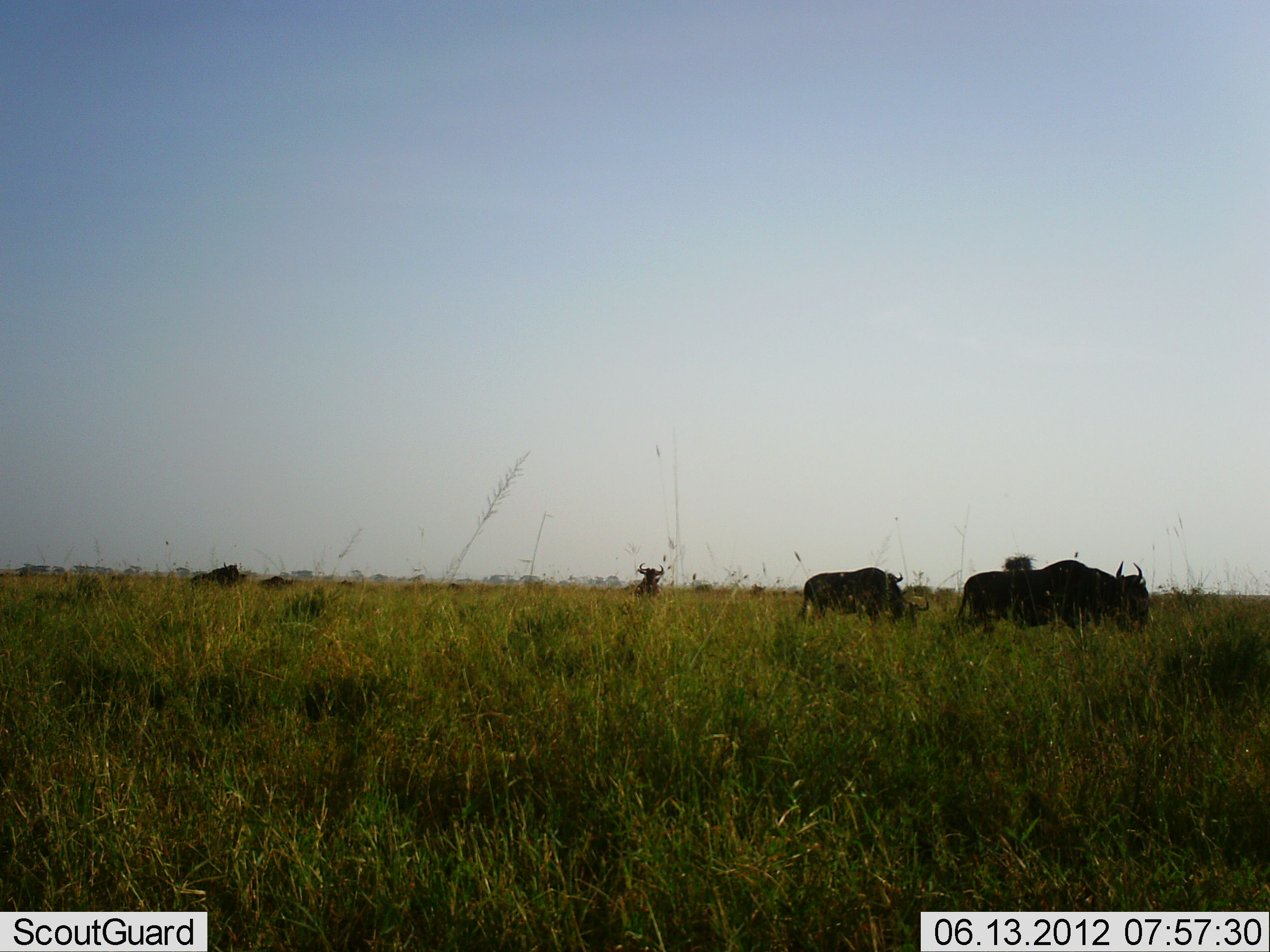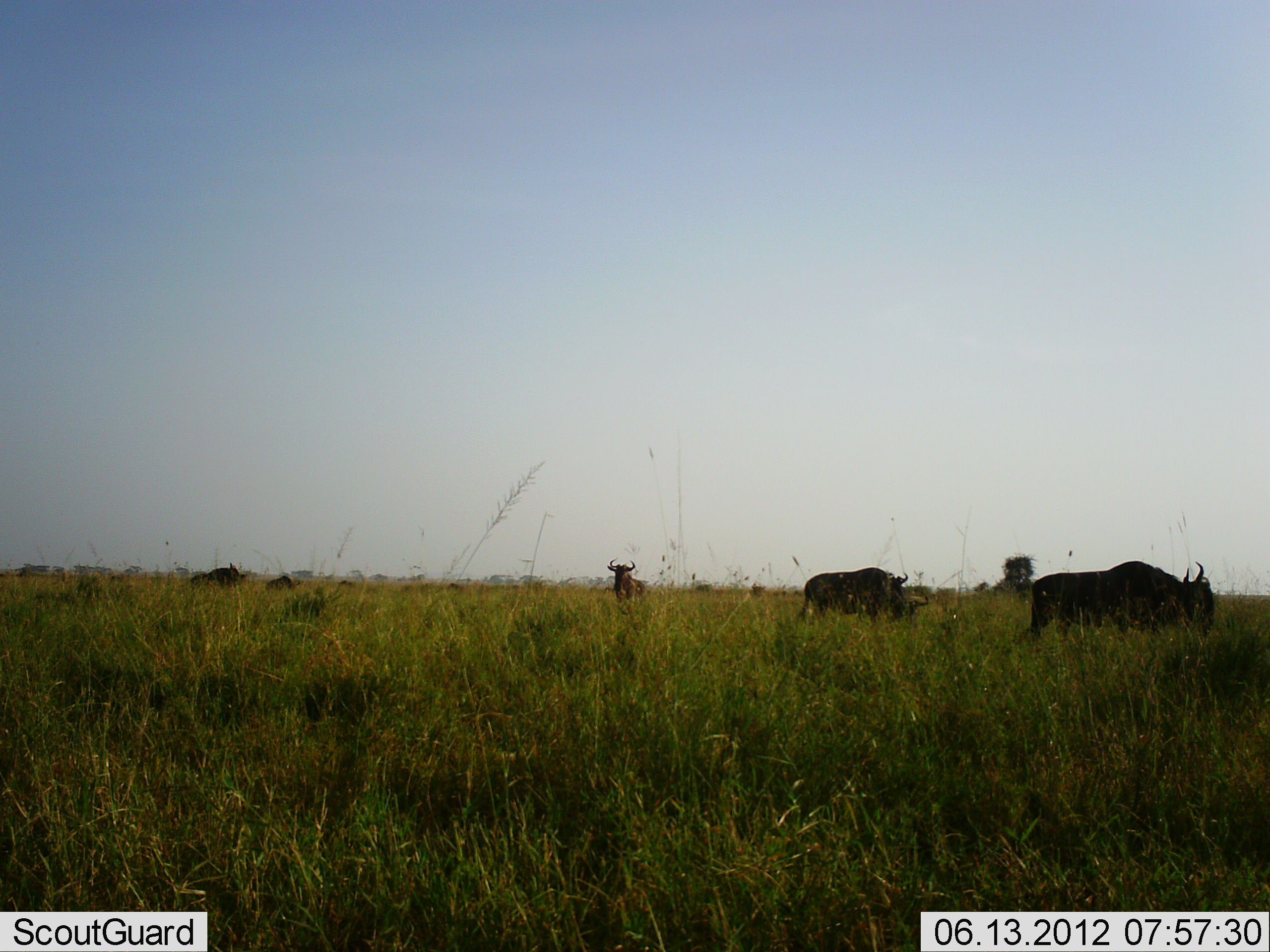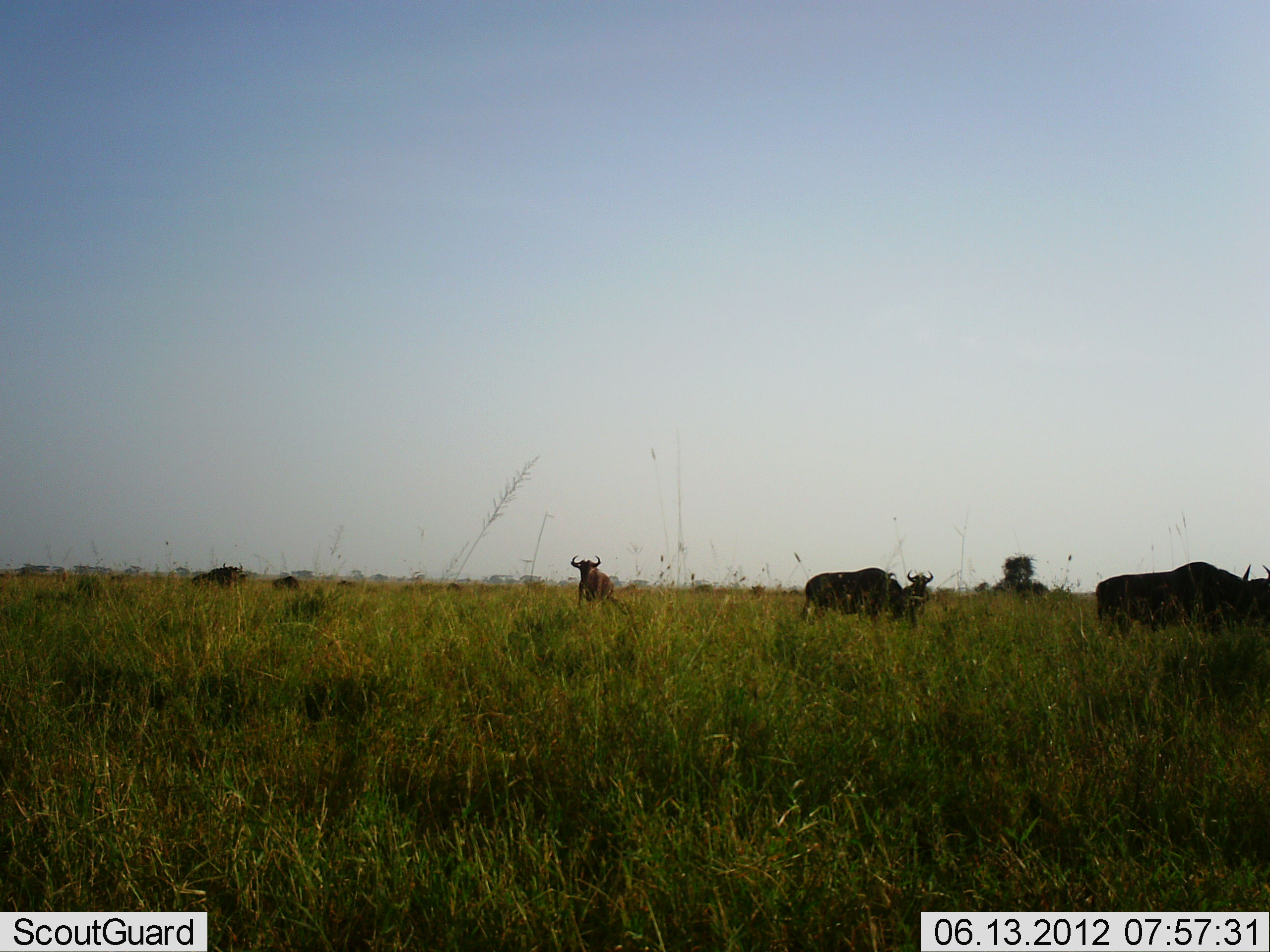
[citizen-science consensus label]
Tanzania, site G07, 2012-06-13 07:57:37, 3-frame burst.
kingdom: Animalia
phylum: Chordata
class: Mammalia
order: Artiodactyla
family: Bovidae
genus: Connochaetes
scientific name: Connochaetes taurinus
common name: blue wildebeest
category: wildebeest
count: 6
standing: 20%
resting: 0%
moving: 90%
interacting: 0%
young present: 10%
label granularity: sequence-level